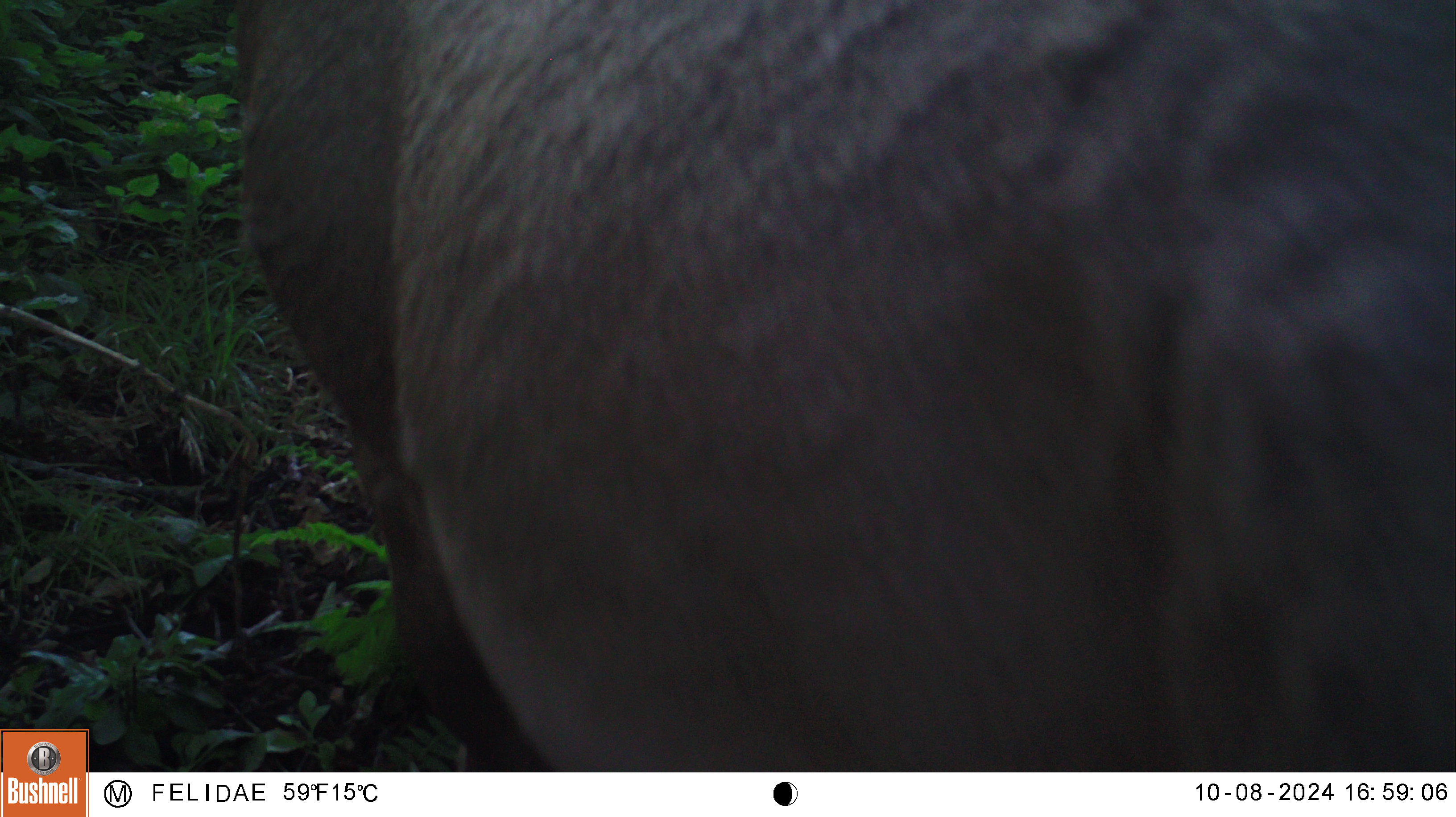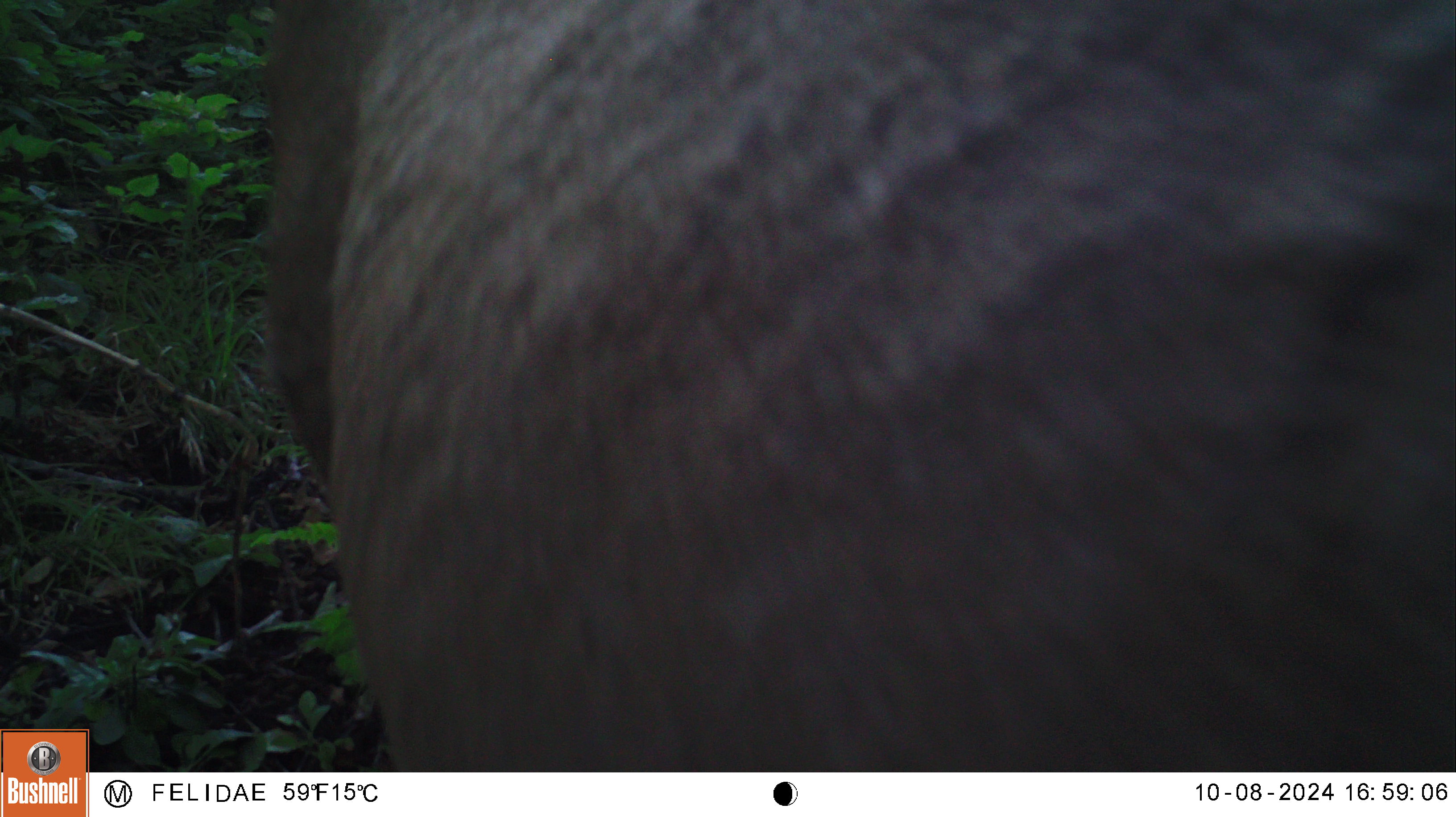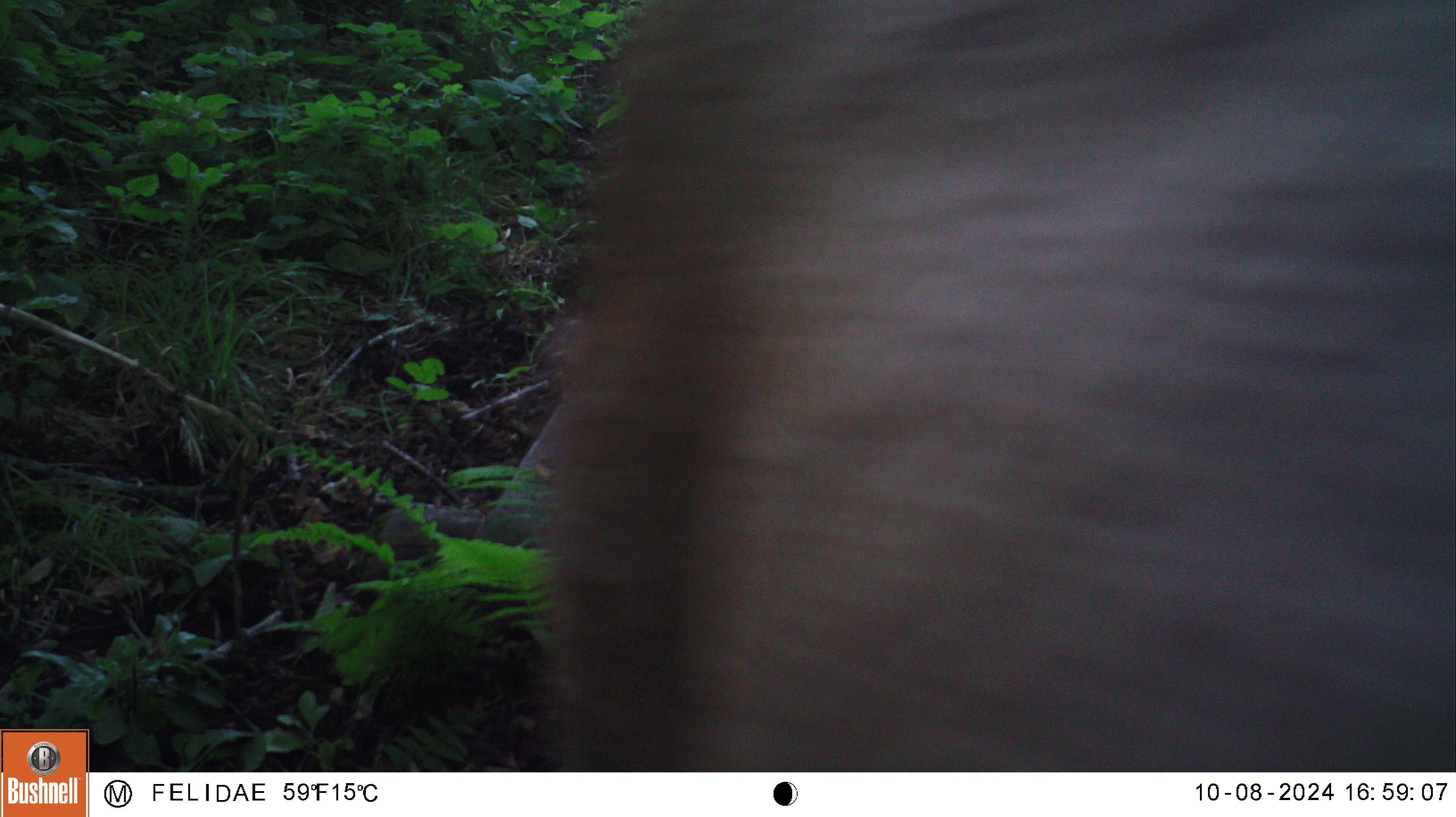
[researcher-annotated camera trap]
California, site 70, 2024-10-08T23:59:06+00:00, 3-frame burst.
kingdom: Animalia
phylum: Chordata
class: Mammalia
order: Artiodactyla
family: Cervidae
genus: Cervus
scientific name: Cervus canadensis nannodes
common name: tule elk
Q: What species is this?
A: Tule elk (Cervus canadensis nannodes).